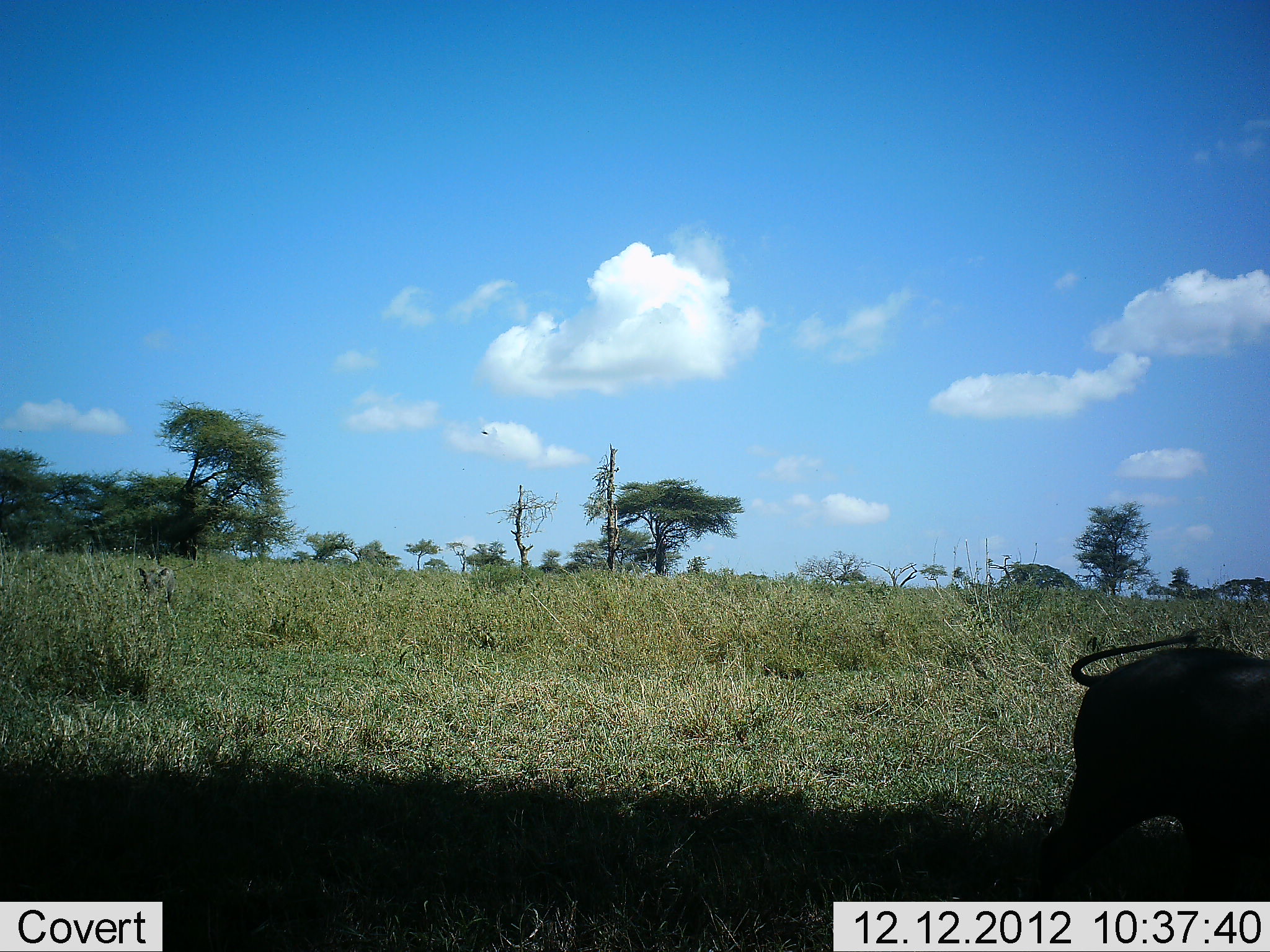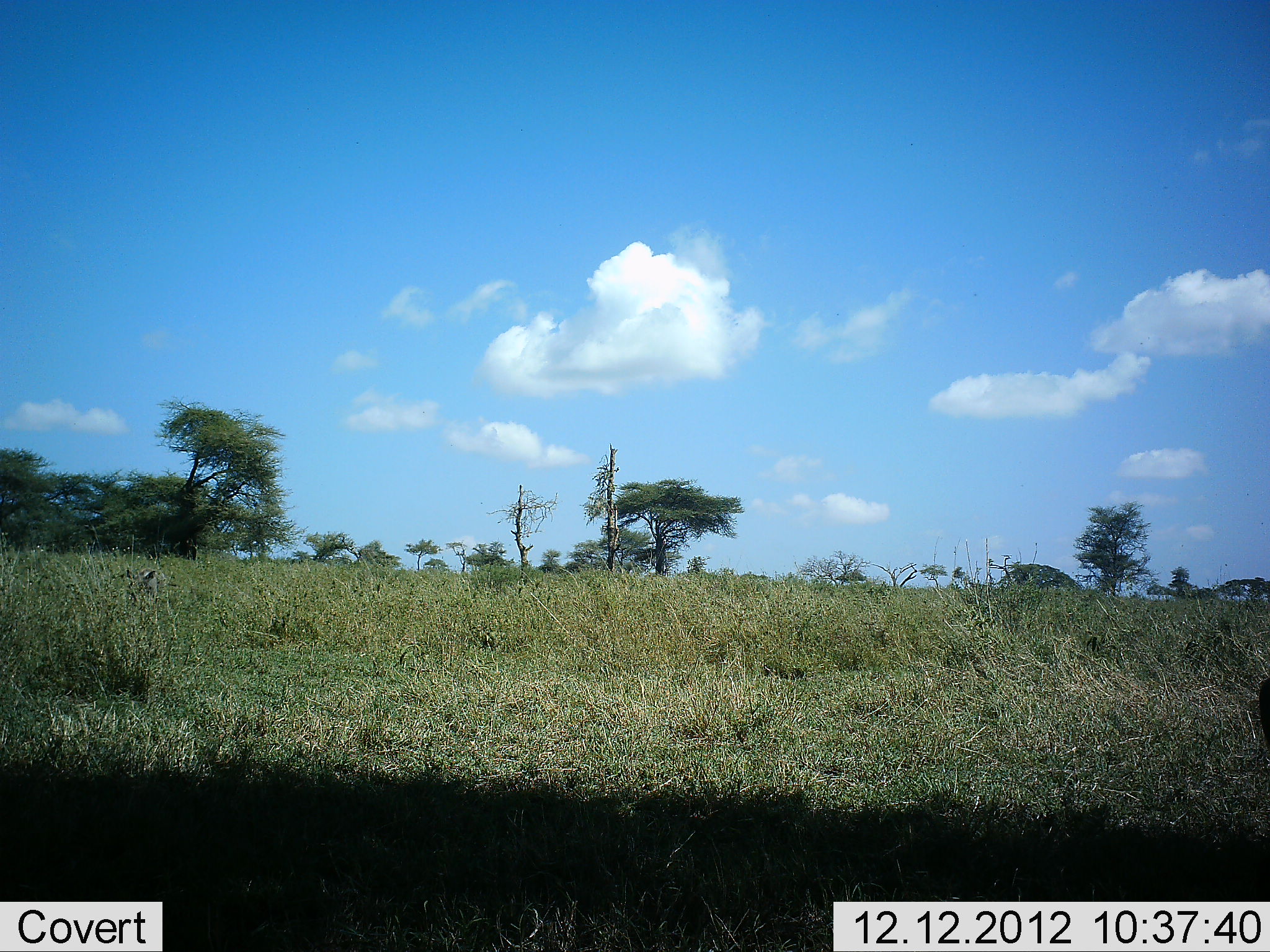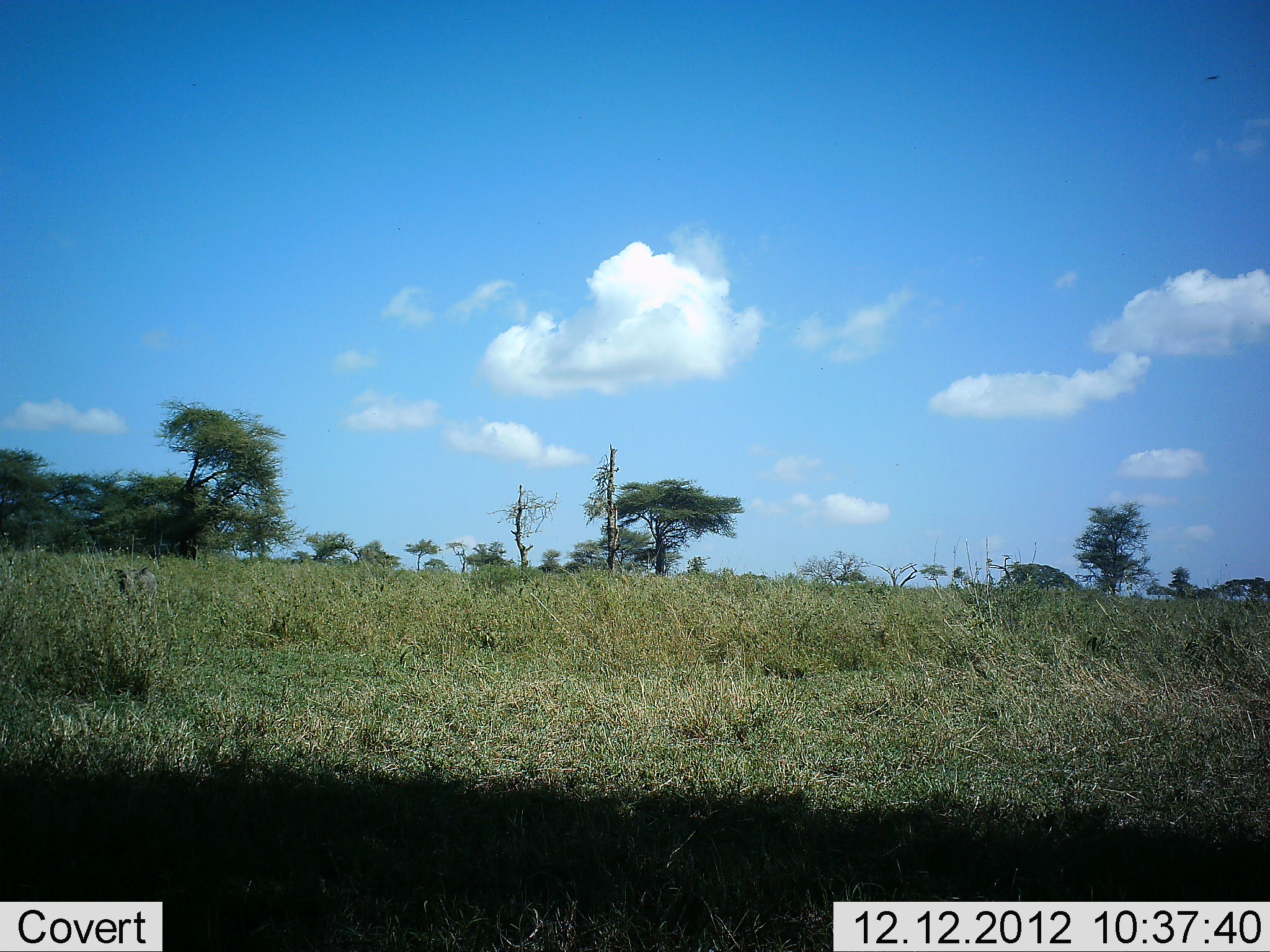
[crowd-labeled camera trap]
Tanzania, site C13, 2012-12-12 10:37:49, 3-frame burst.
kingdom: Animalia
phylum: Chordata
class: Mammalia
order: Artiodactyla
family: Suidae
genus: Phacochoerus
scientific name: Phacochoerus africanus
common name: warthog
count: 2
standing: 0%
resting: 0%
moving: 94%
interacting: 6%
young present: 0%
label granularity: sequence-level